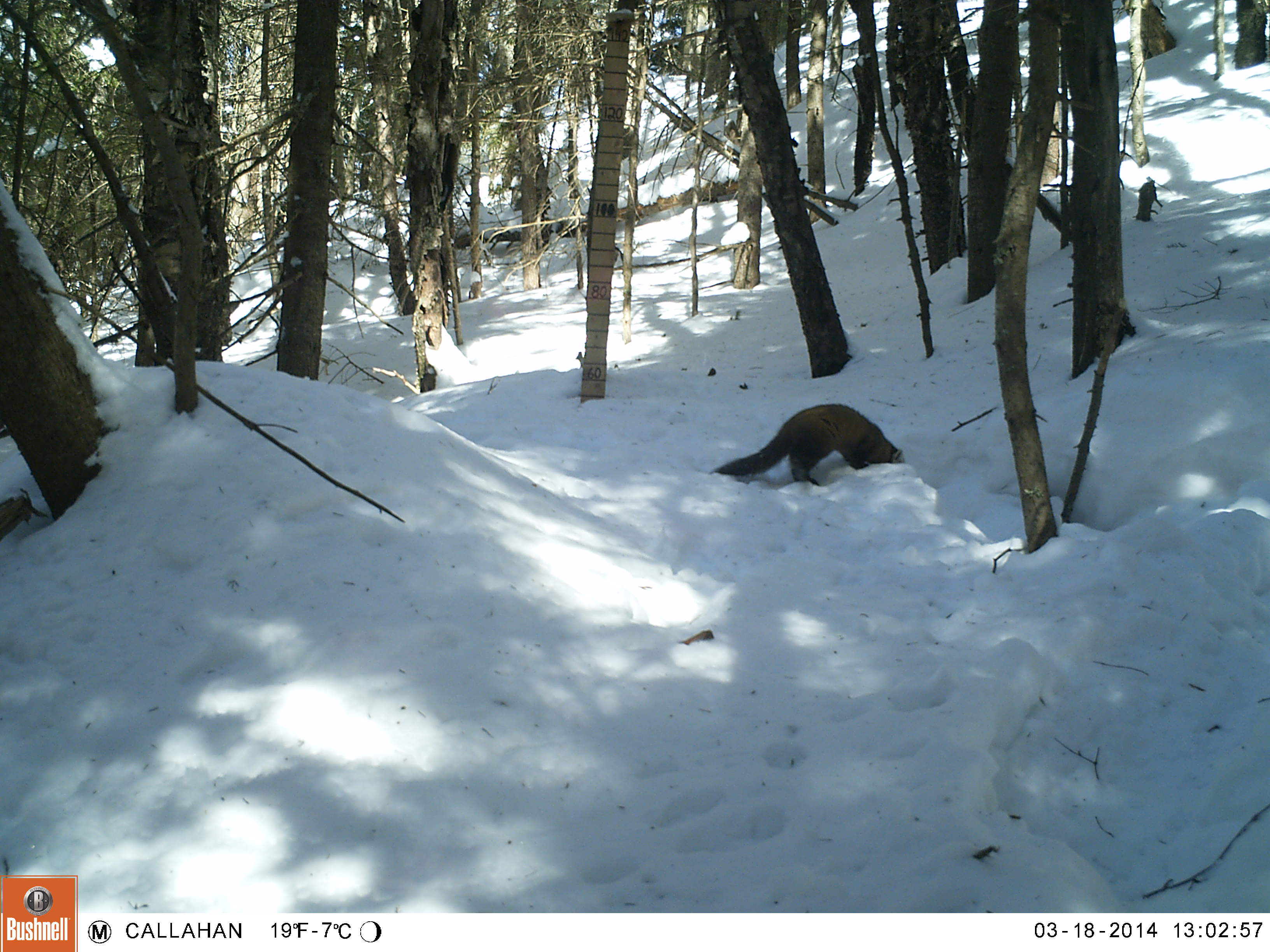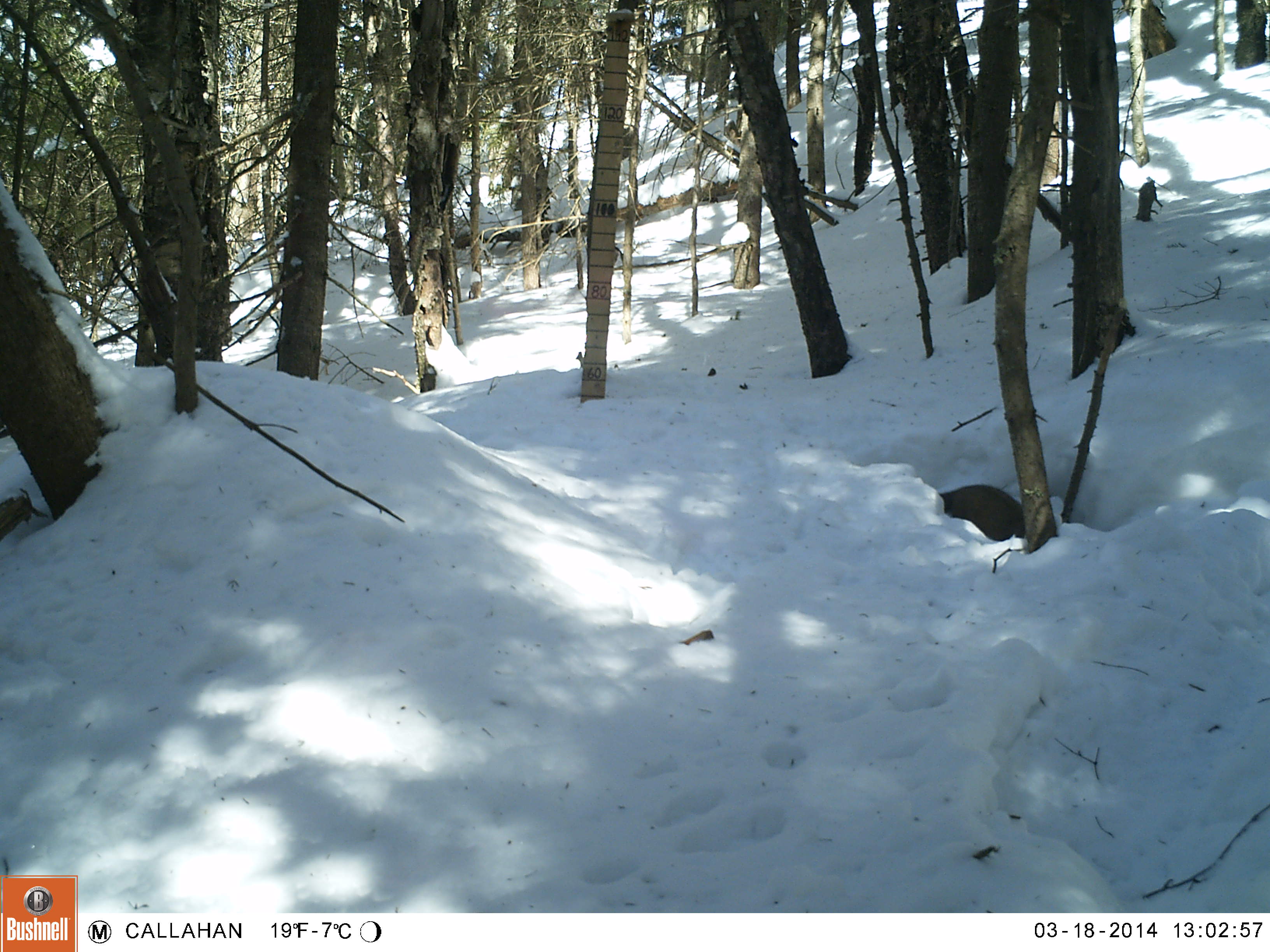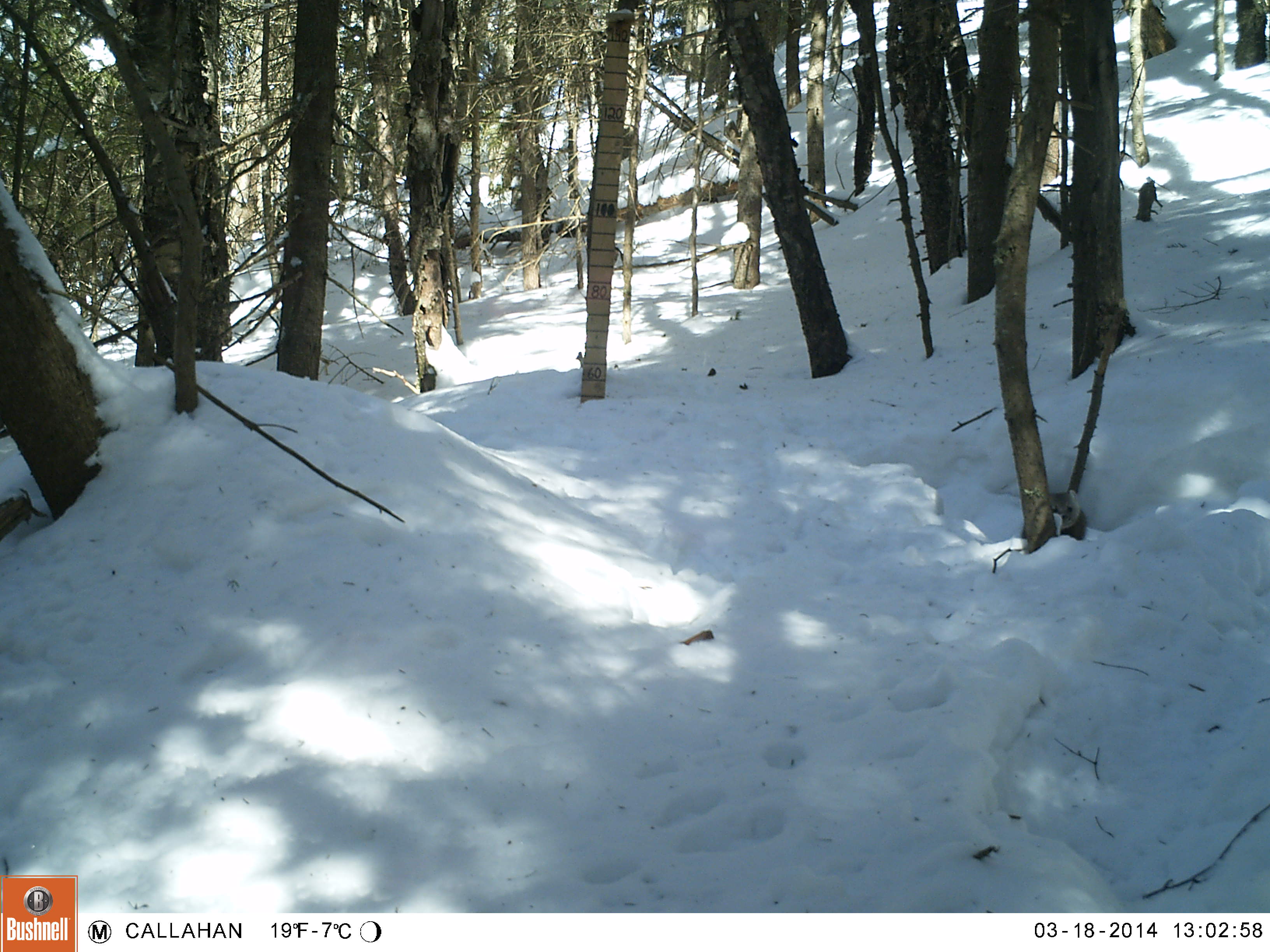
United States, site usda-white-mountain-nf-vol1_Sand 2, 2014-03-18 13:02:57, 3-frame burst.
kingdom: Animalia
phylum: Chordata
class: Mammalia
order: Carnivora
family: Mustelidae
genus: Martes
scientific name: Martes americana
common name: american marten